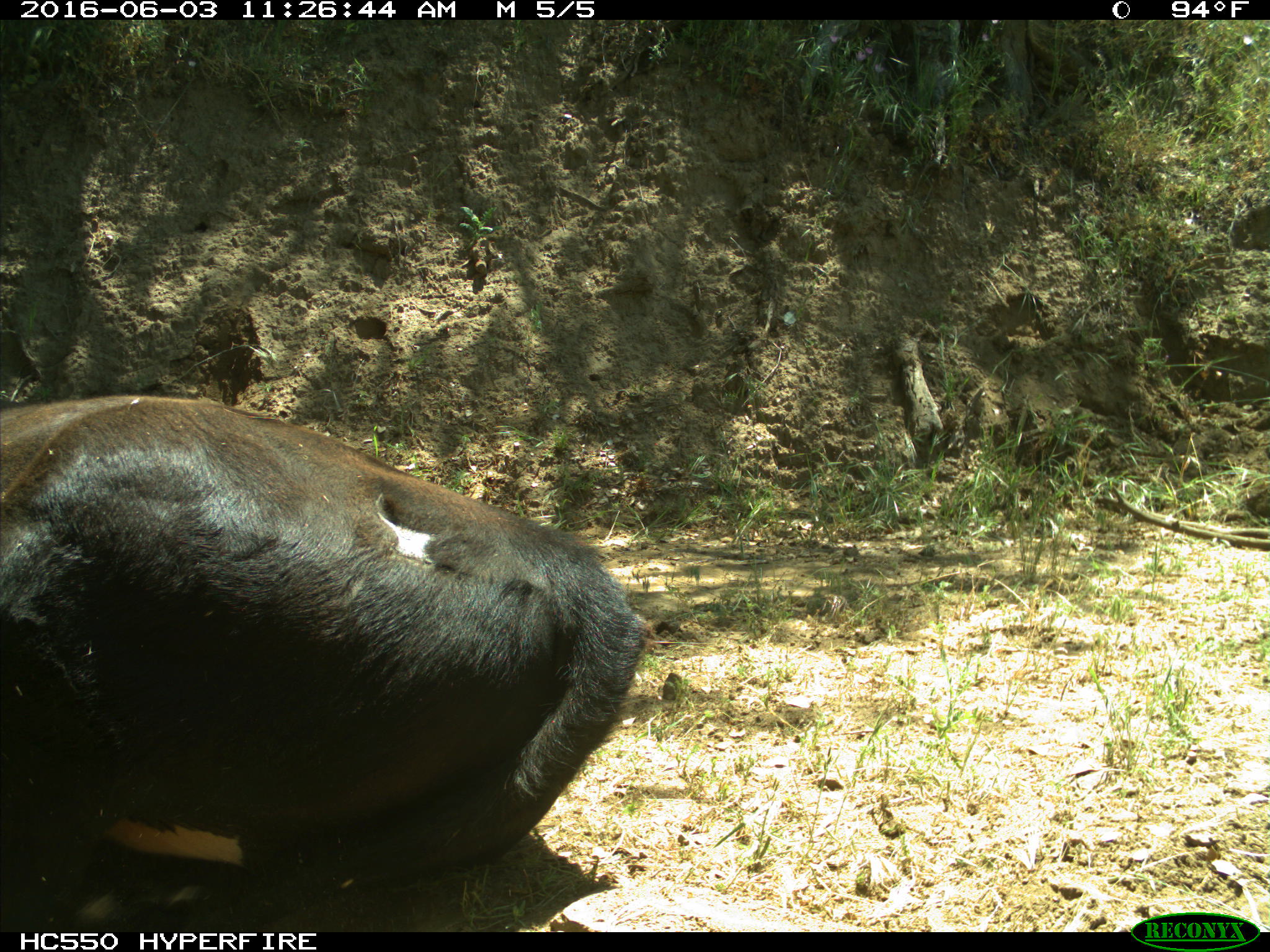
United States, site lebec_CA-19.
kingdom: Animalia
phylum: Chordata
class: Mammalia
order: Artiodactyla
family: Bovidae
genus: Bos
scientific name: Bos taurus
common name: domestic cow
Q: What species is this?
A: Bos taurus (domestic cow).